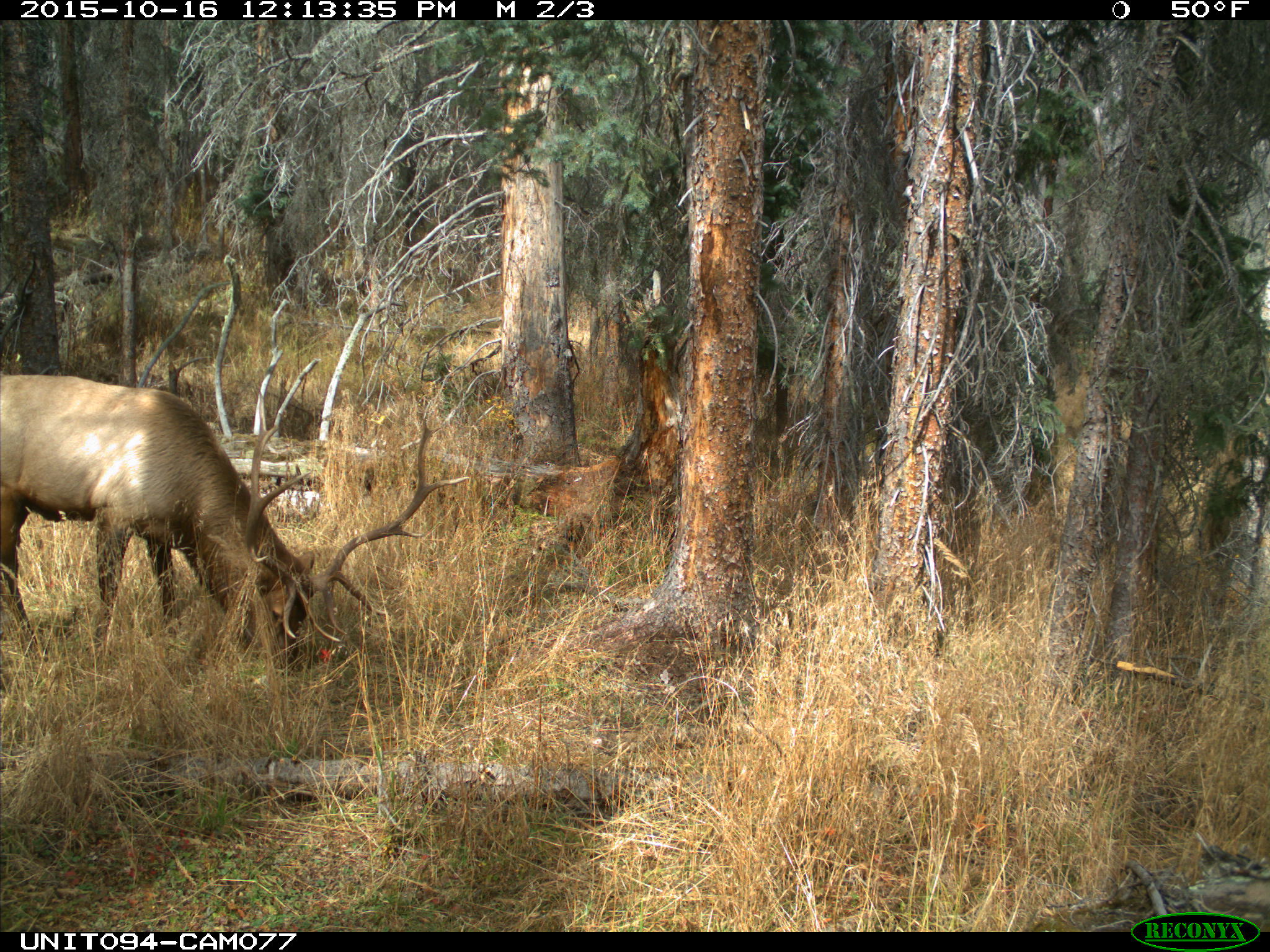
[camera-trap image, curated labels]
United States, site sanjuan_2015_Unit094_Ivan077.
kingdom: Animalia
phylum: Chordata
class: Mammalia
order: Artiodactyla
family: Cervidae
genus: Cervus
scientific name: Cervus elaphus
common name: red deer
Cervus elaphus (red deer).